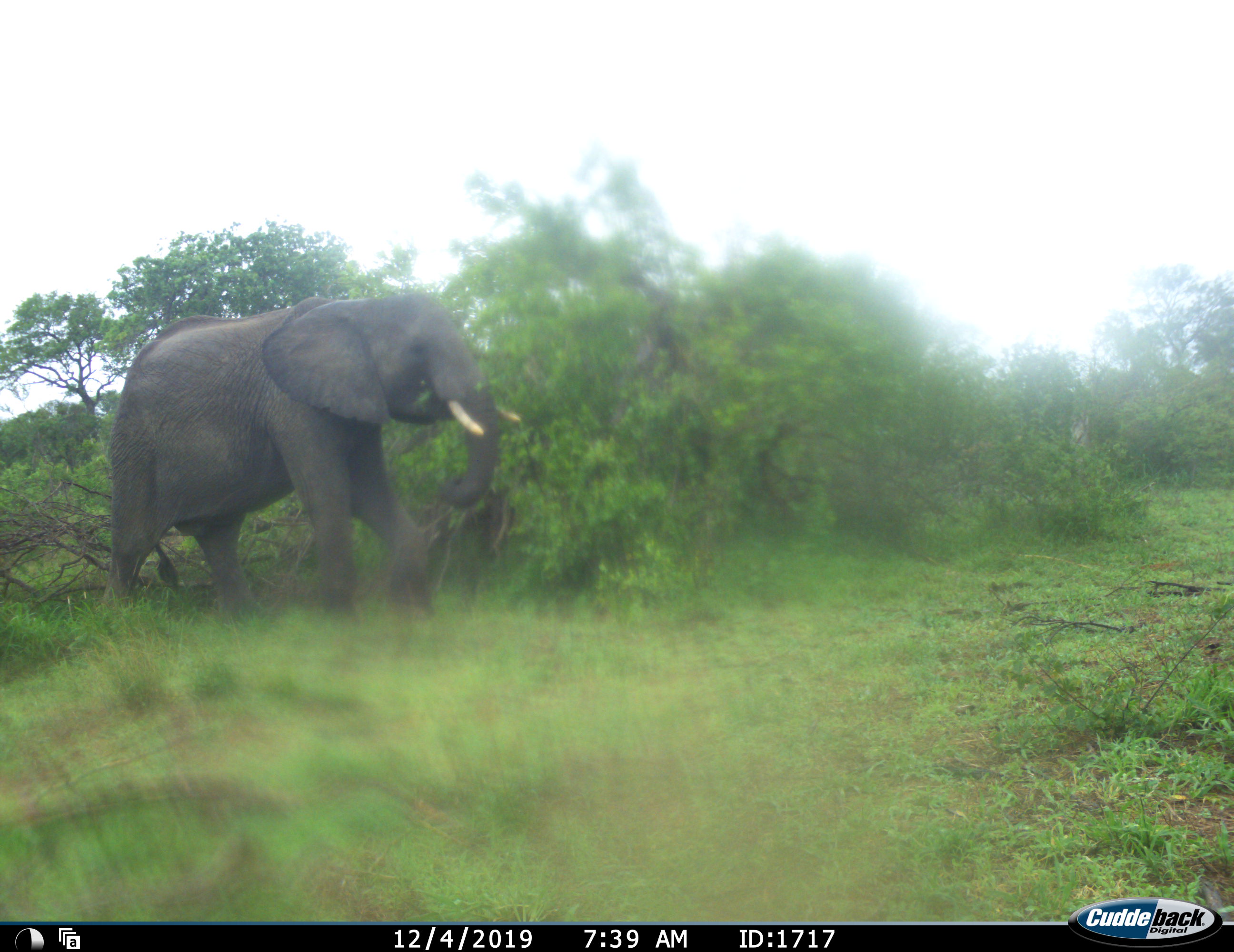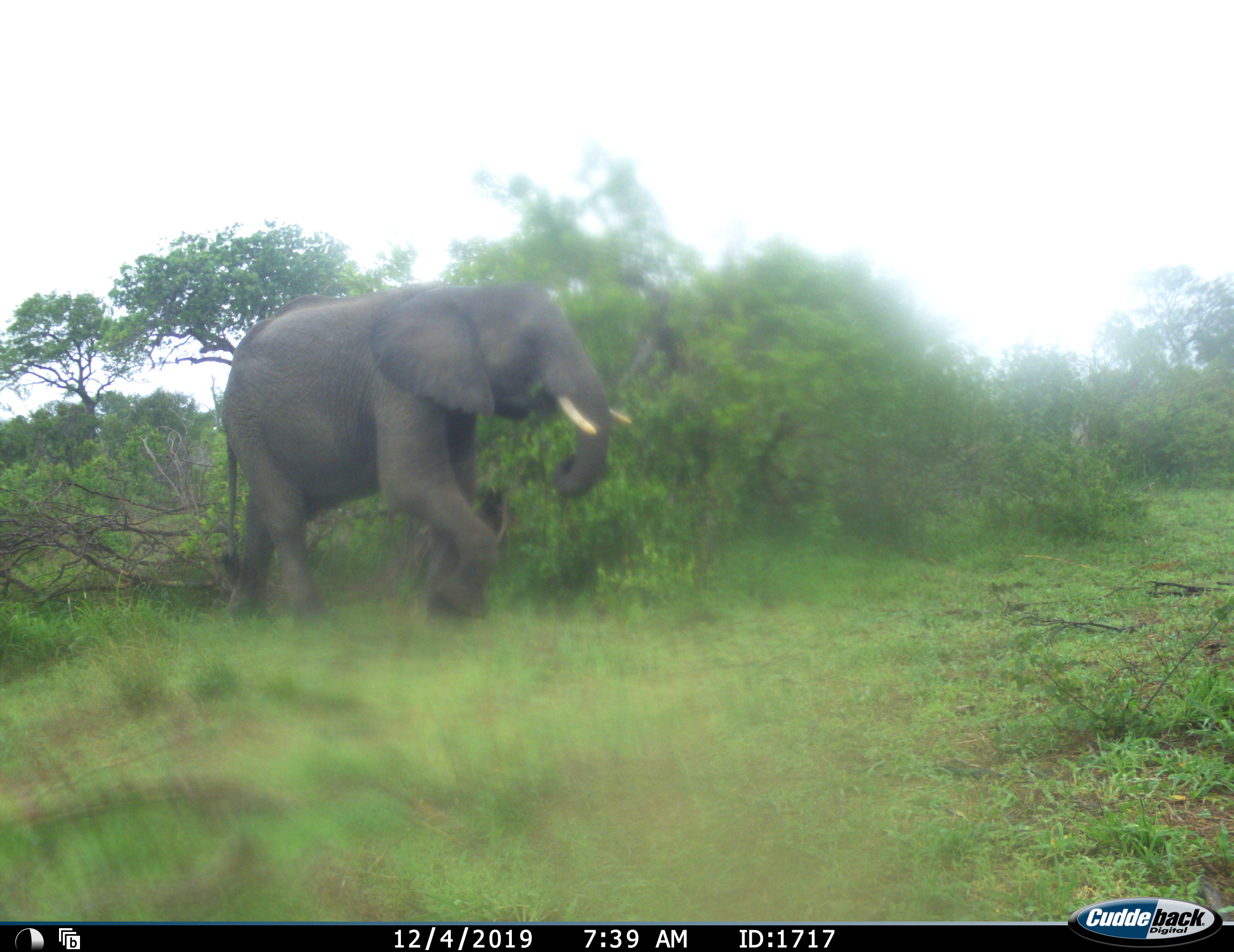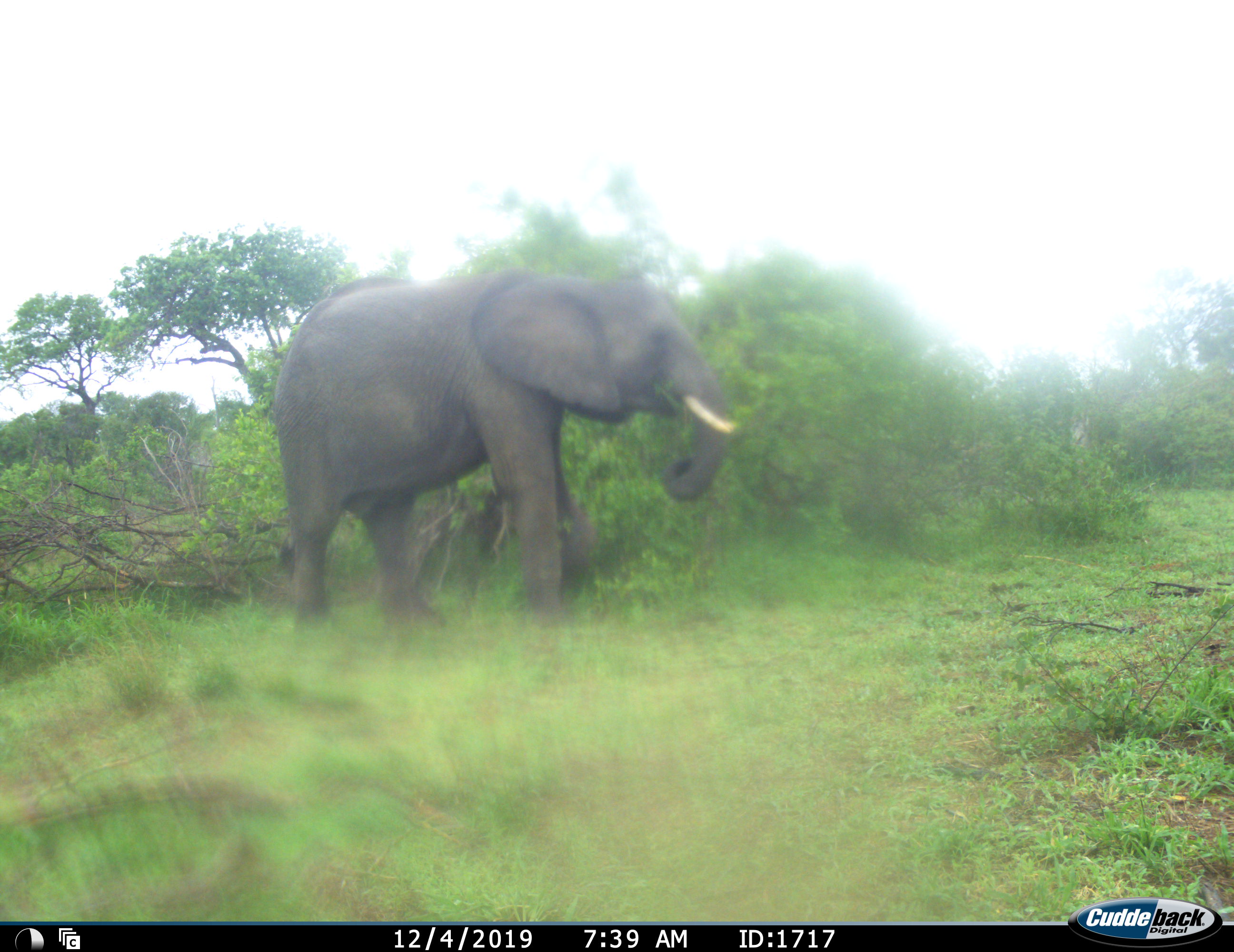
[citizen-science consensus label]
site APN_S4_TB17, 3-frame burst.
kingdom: Animalia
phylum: Chordata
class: Mammalia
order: Proboscidea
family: Elephantidae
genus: Loxodonta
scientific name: Loxodonta africana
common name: african bush elephant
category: elephant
Elephant (african bush elephant) (Loxodonta africana), count 1. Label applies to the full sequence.